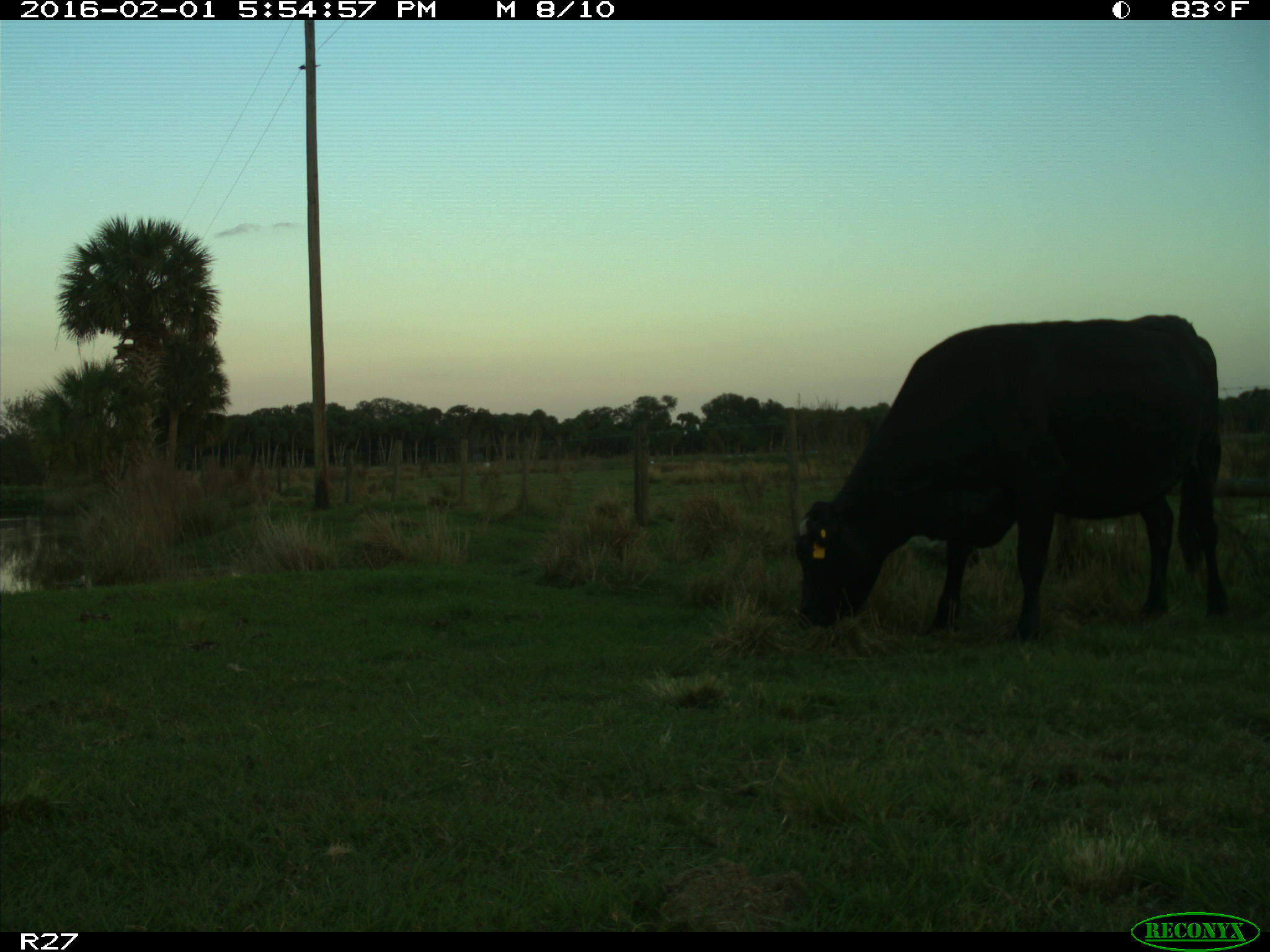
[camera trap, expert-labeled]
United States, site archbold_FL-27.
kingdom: Animalia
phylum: Chordata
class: Mammalia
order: Artiodactyla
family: Bovidae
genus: Bos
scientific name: Bos taurus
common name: domestic cow